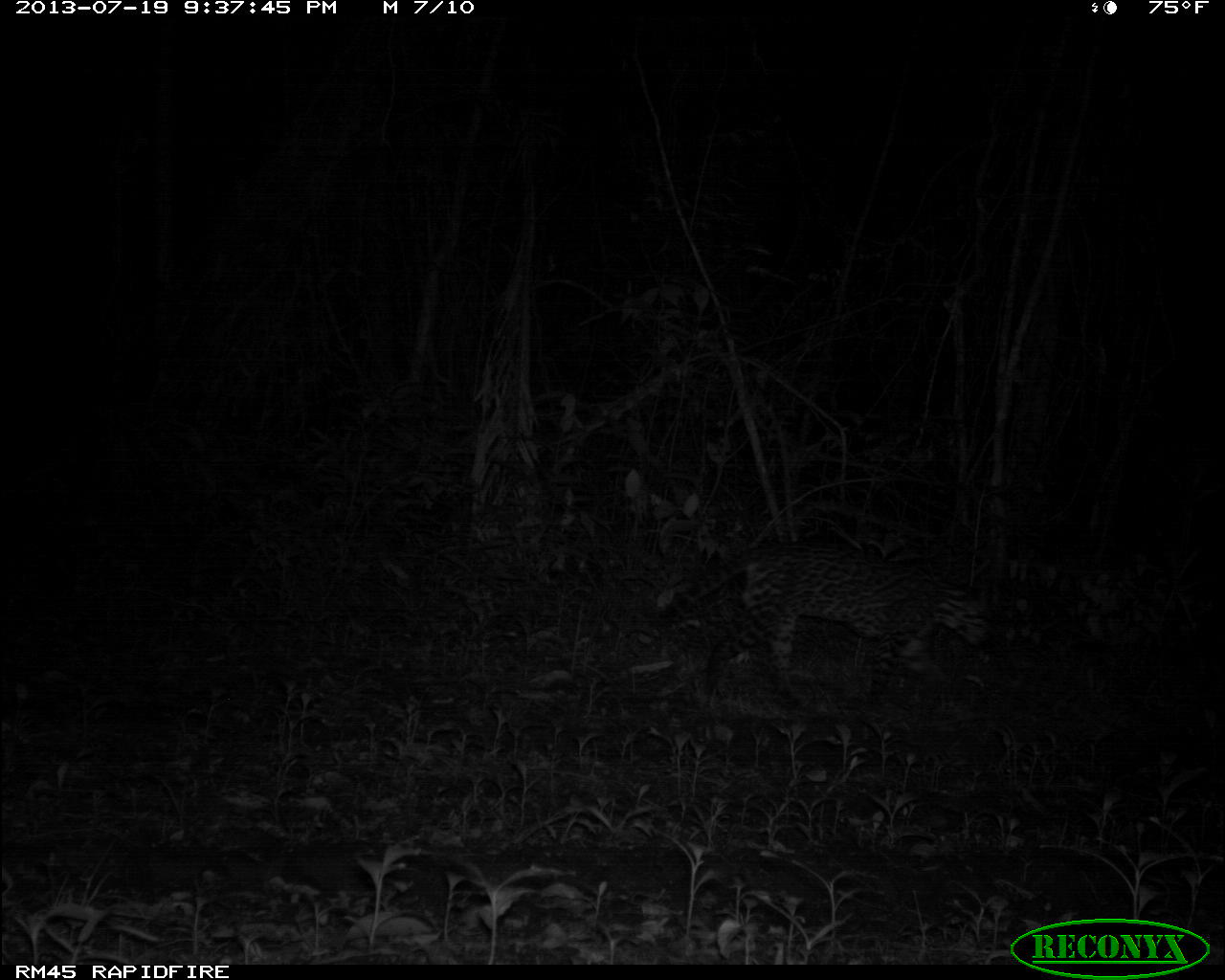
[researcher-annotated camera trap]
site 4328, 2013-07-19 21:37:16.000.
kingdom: Animalia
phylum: Chordata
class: Mammalia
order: Carnivora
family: Felidae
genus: Leopardus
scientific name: Leopardus pardalis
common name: ocelot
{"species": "Leopardus pardalis (ocelot)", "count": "1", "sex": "male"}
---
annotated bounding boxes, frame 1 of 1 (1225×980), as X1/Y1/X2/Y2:
leopardus pardalis: 659/541/995/707